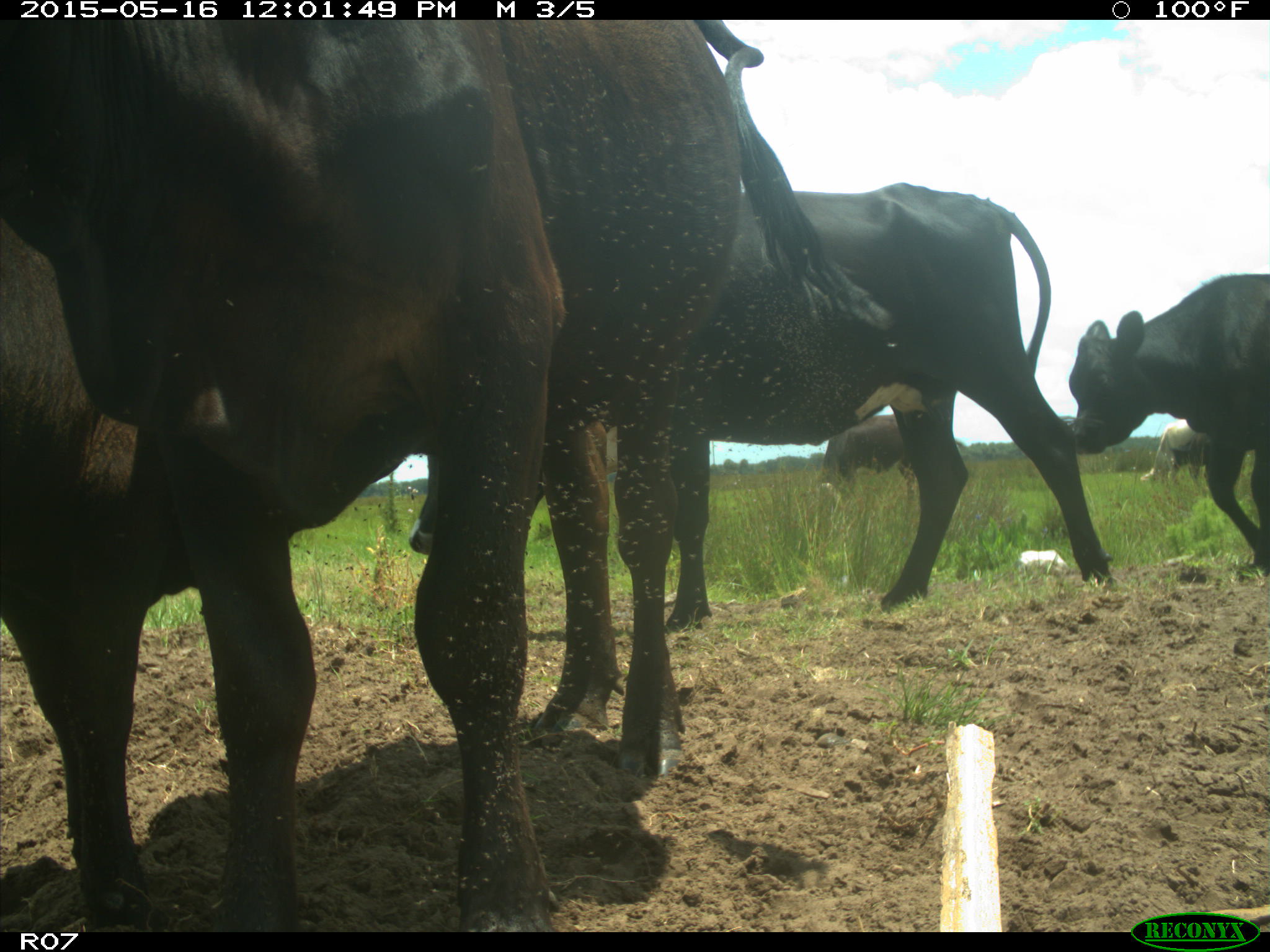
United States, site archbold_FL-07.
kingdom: Animalia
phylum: Chordata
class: Mammalia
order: Artiodactyla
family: Bovidae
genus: Bos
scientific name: Bos taurus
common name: domestic cow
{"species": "Bos taurus (domestic cow)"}